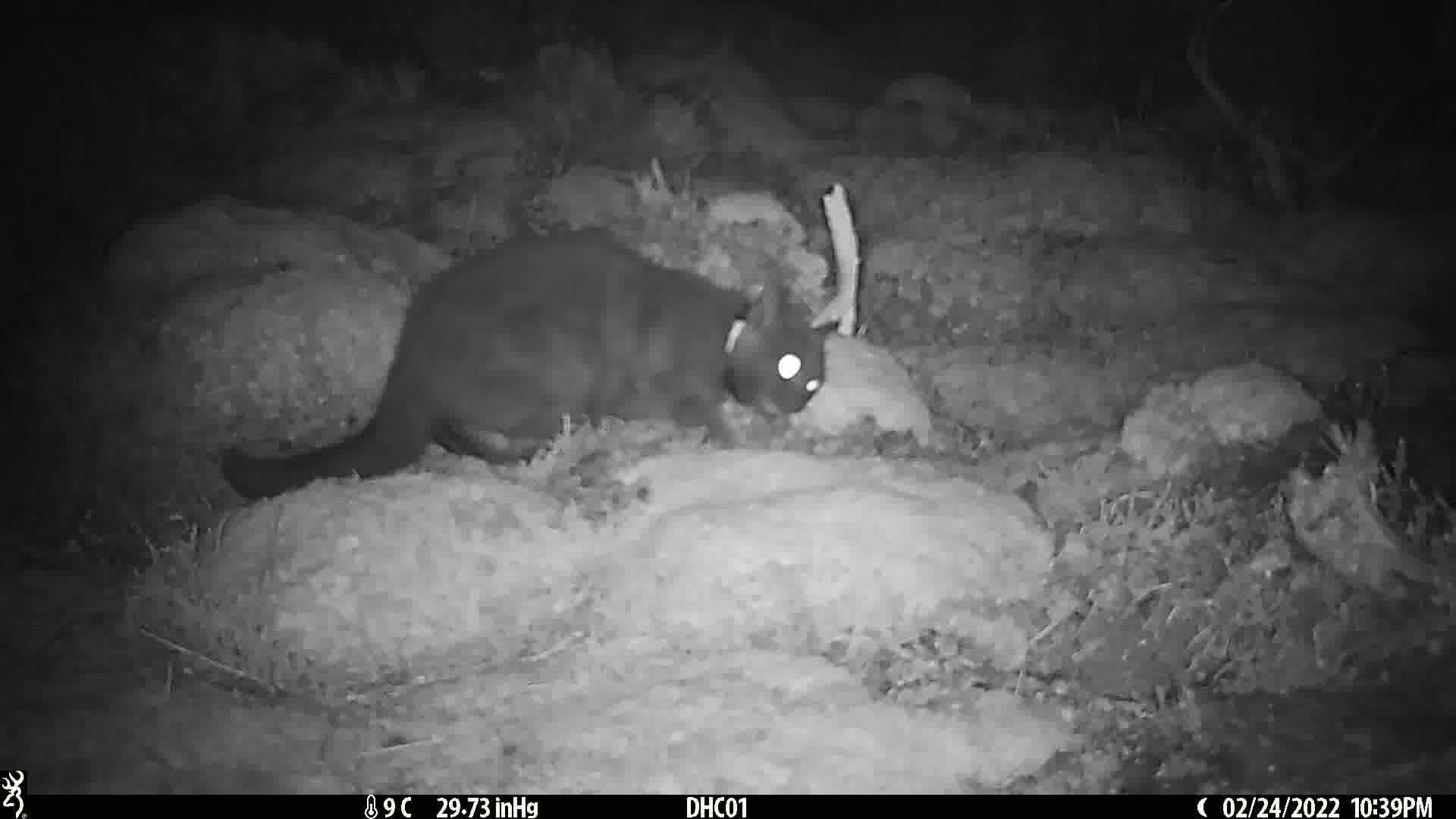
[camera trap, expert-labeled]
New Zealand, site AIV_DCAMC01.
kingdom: Animalia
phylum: Chordata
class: Mammalia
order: Carnivora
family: Felidae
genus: Felis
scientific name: Felis catus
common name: domestic cat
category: cat